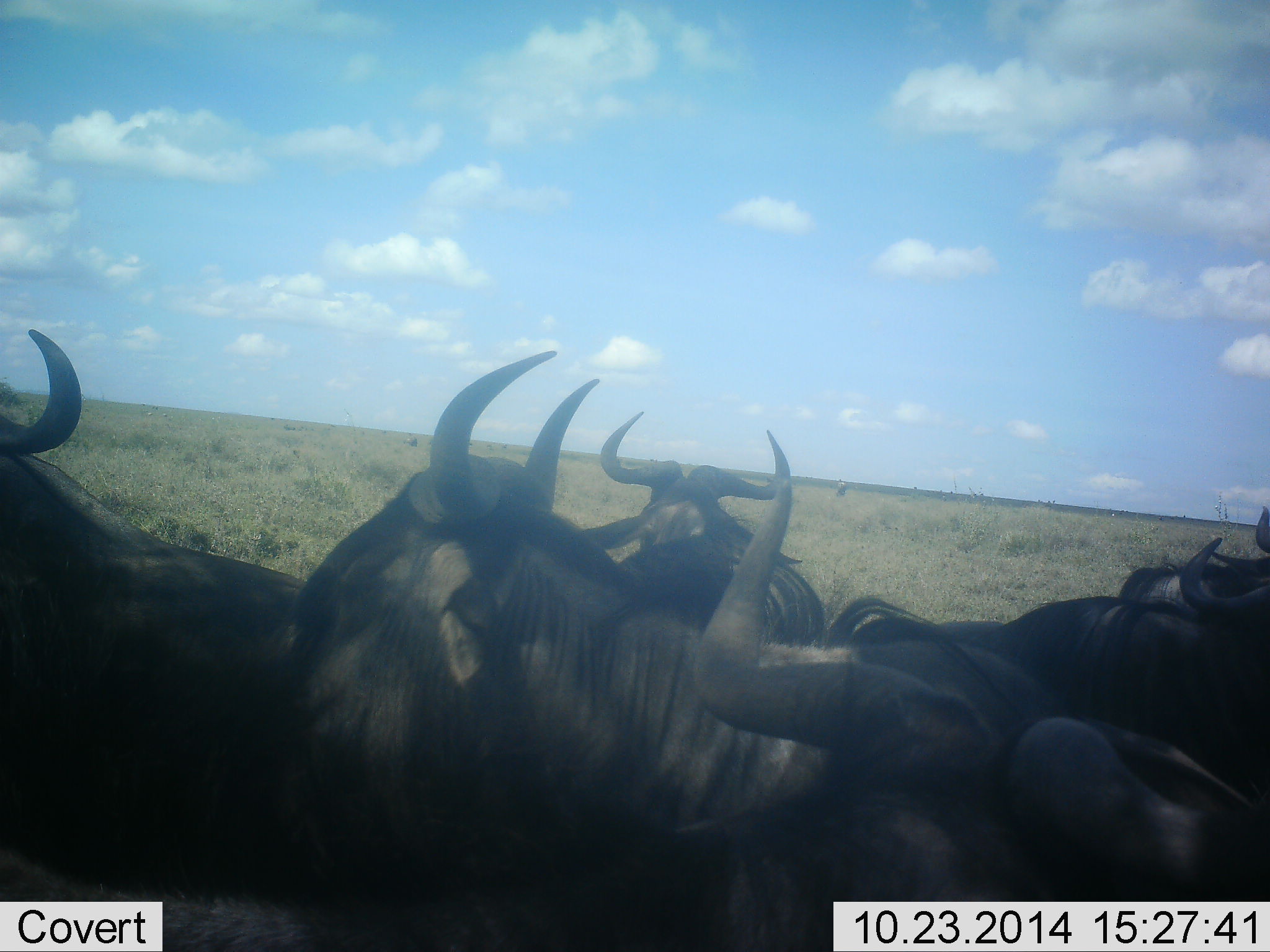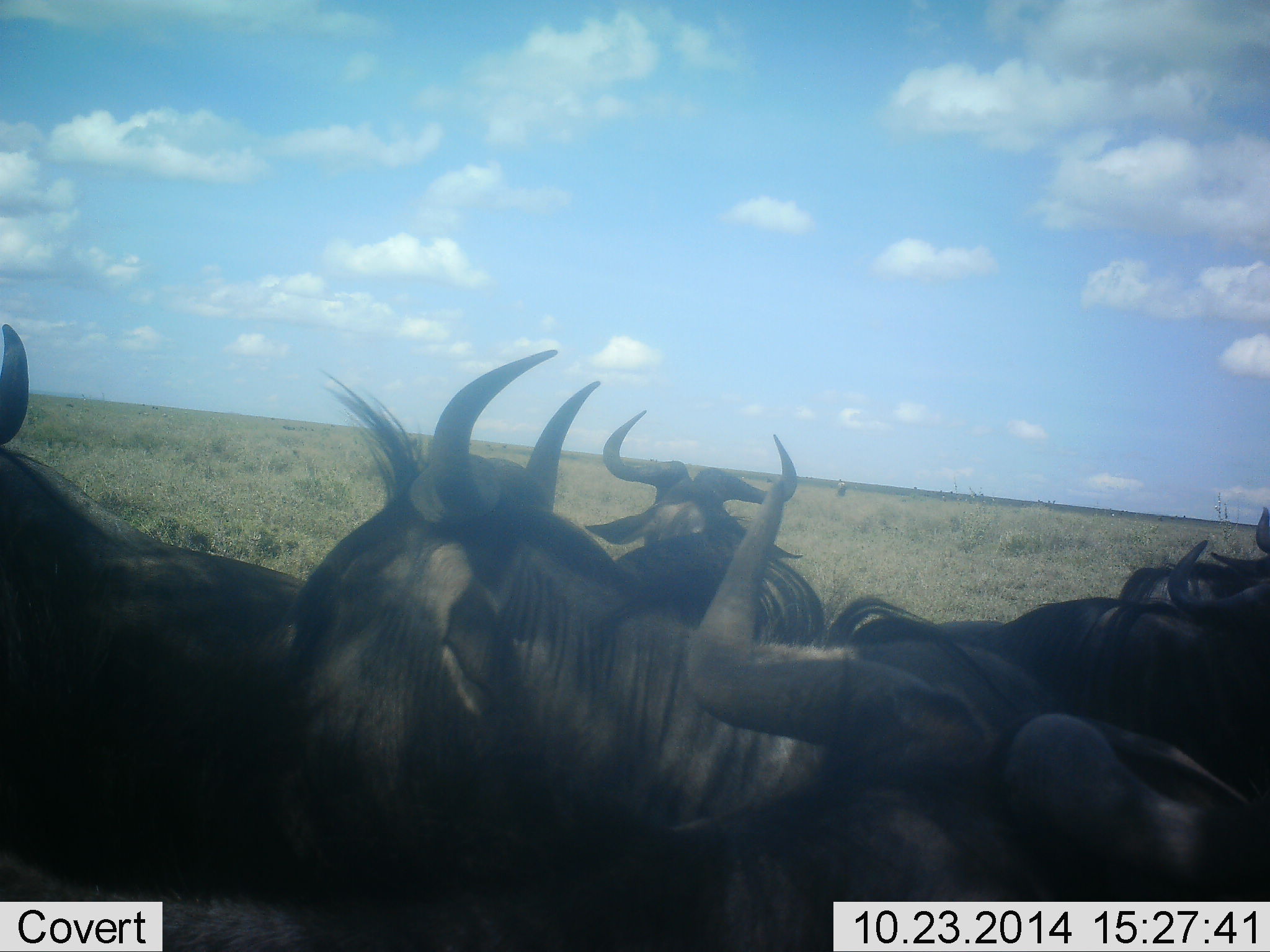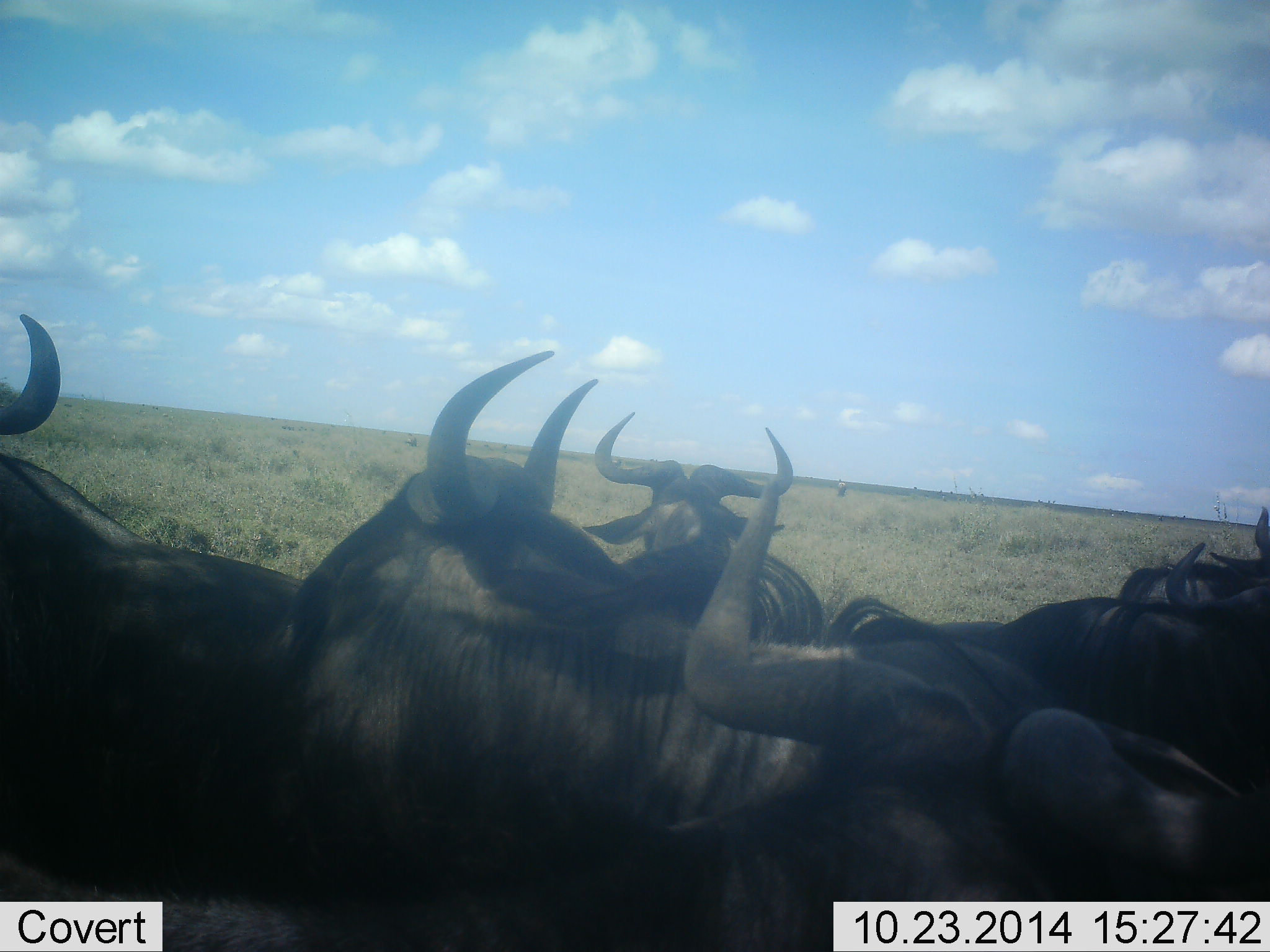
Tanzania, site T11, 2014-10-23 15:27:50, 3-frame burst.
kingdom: Animalia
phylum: Chordata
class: Mammalia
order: Artiodactyla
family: Bovidae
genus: Connochaetes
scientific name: Connochaetes taurinus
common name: blue wildebeest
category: wildebeest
Wildebeest (blue wildebeest) (Connochaetes taurinus), count 6. Behavior (volunteer vote fractions): standing 10%, resting 40%, moving 40%, interacting 30%. Young present (vote fraction): 0%. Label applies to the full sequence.